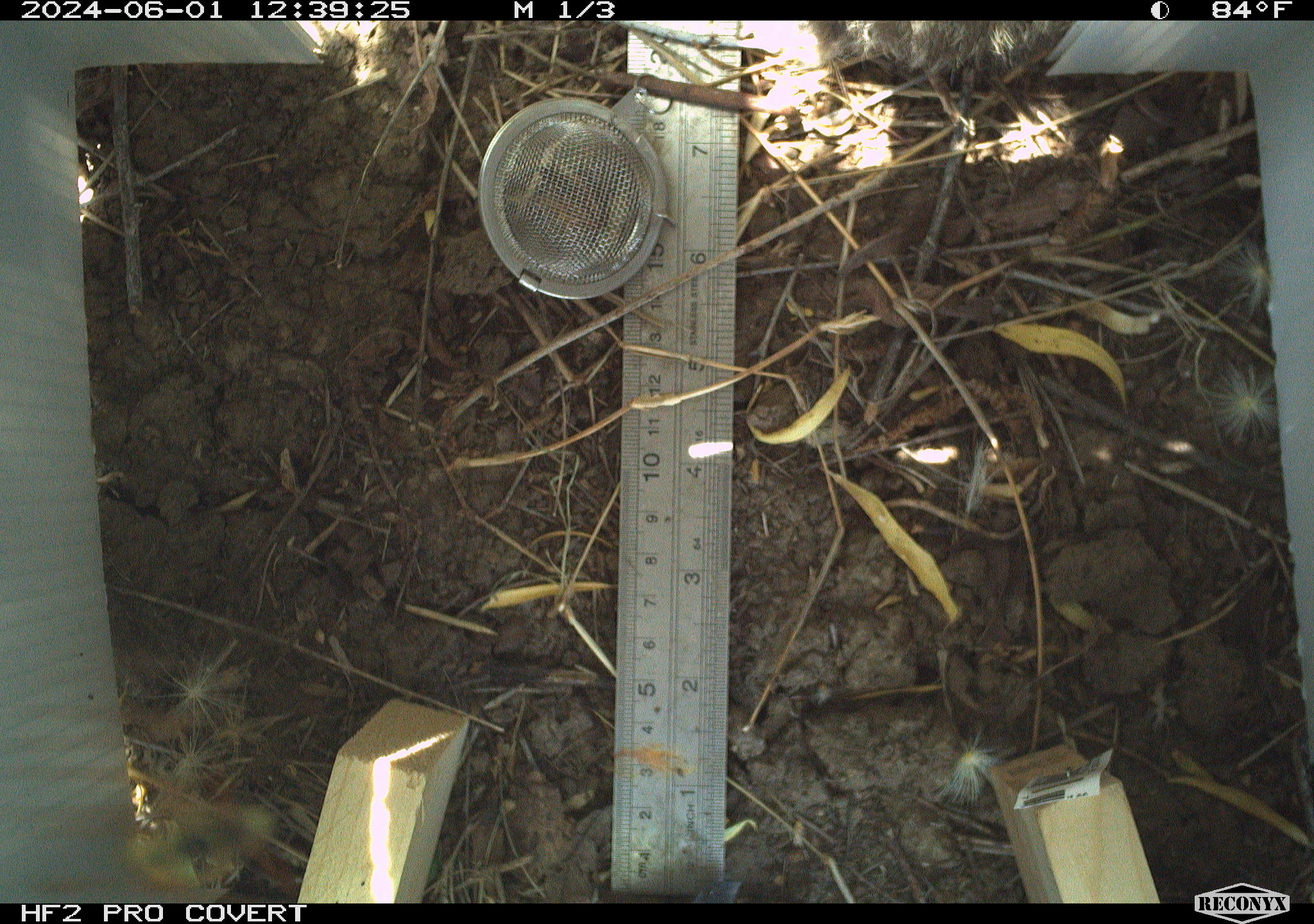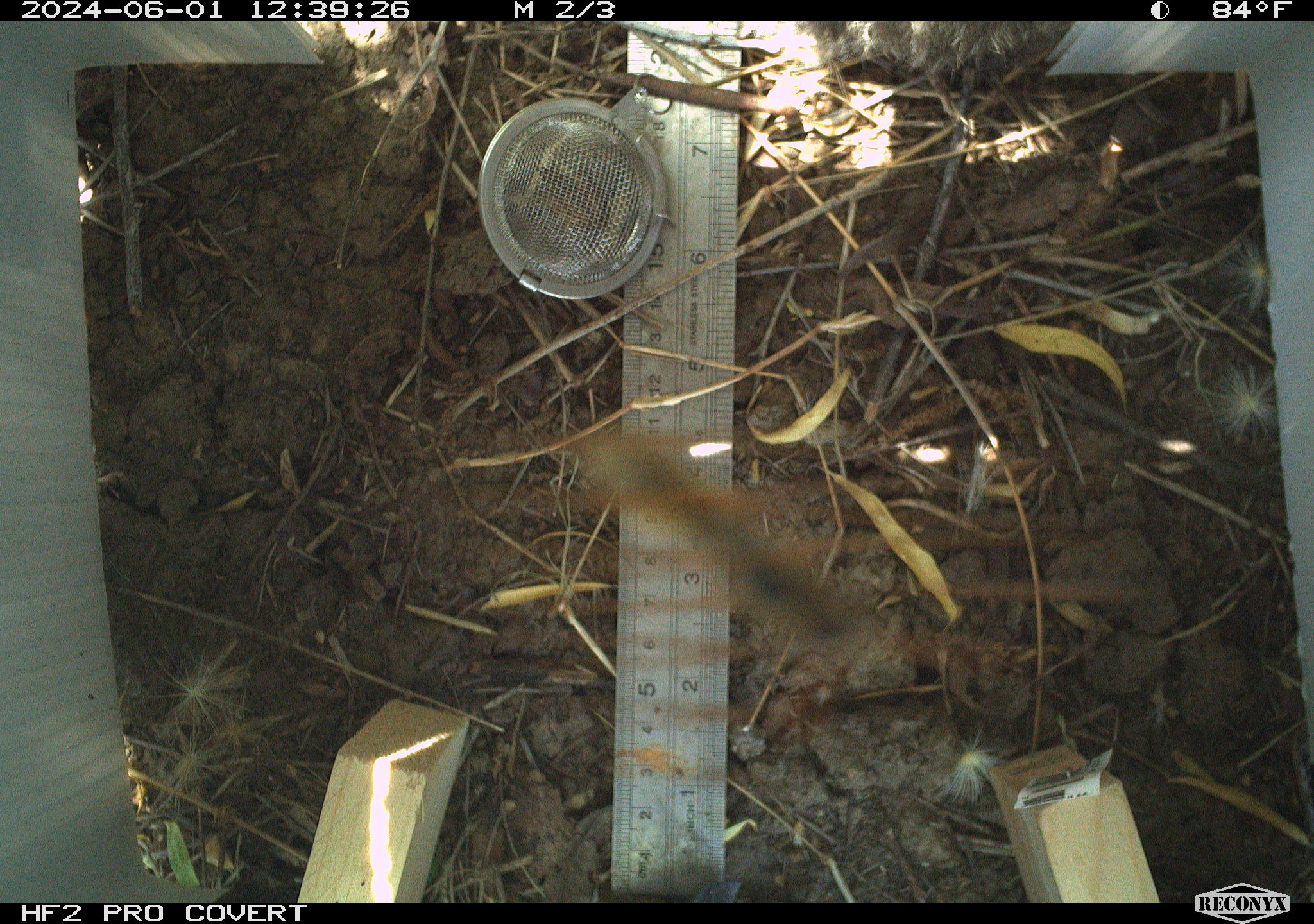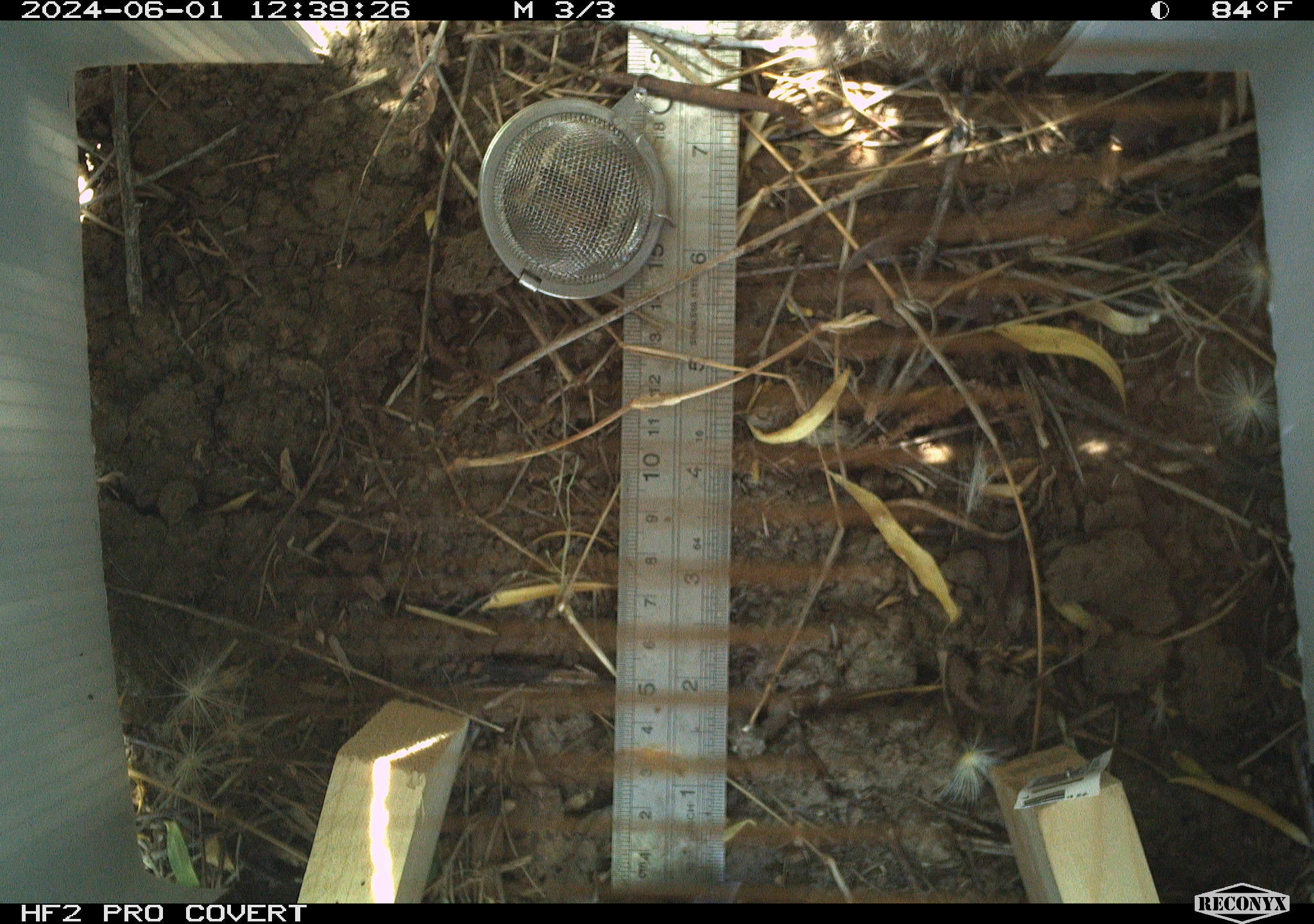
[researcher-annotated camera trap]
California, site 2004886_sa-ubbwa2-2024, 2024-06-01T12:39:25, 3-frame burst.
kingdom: Animalia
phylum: Arthropoda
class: Insecta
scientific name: Insecta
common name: insect